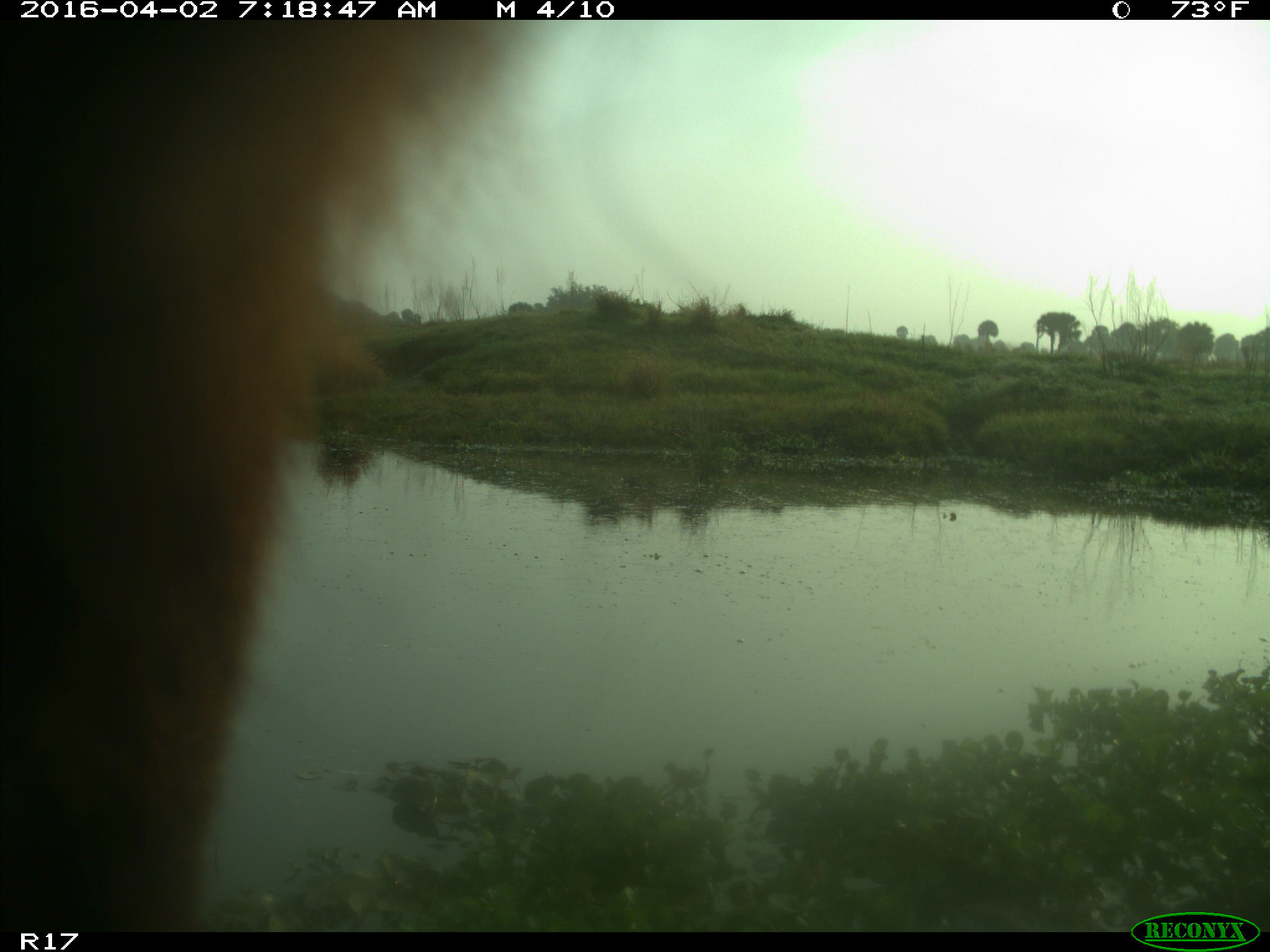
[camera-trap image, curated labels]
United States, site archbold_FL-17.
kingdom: Animalia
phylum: Chordata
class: Mammalia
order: Artiodactyla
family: Bovidae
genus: Bos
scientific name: Bos taurus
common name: domestic cow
Bos taurus (domestic cow).